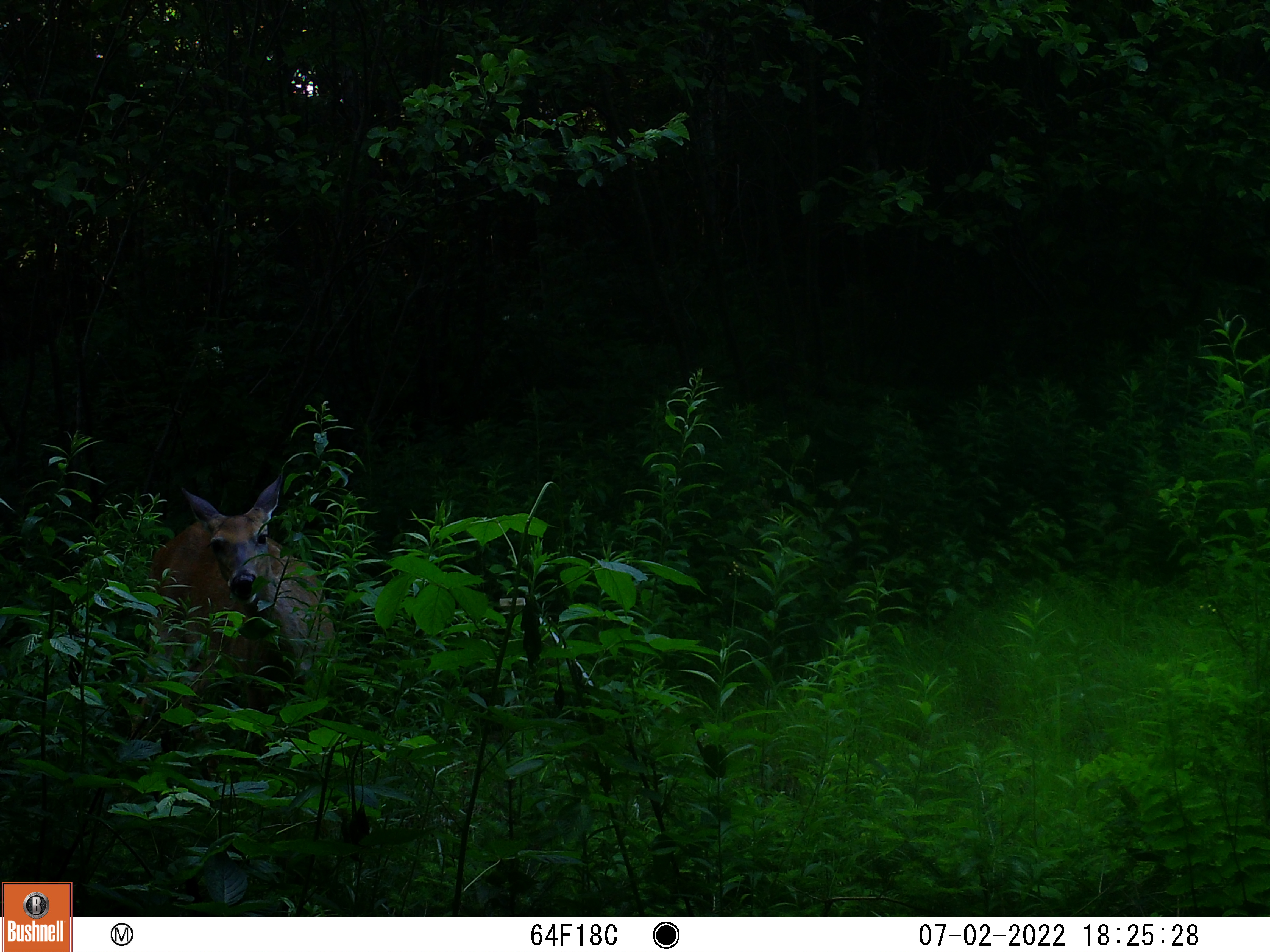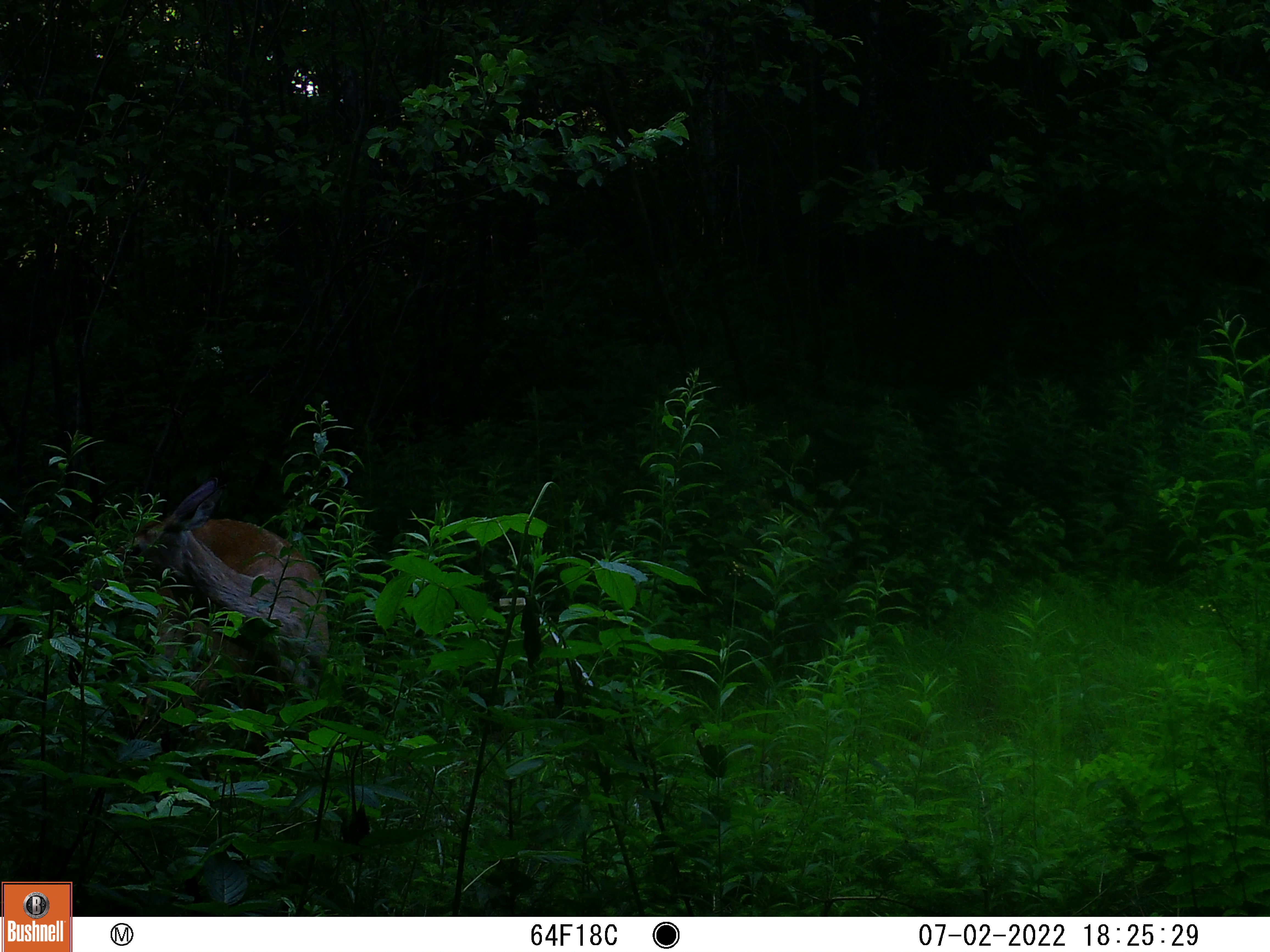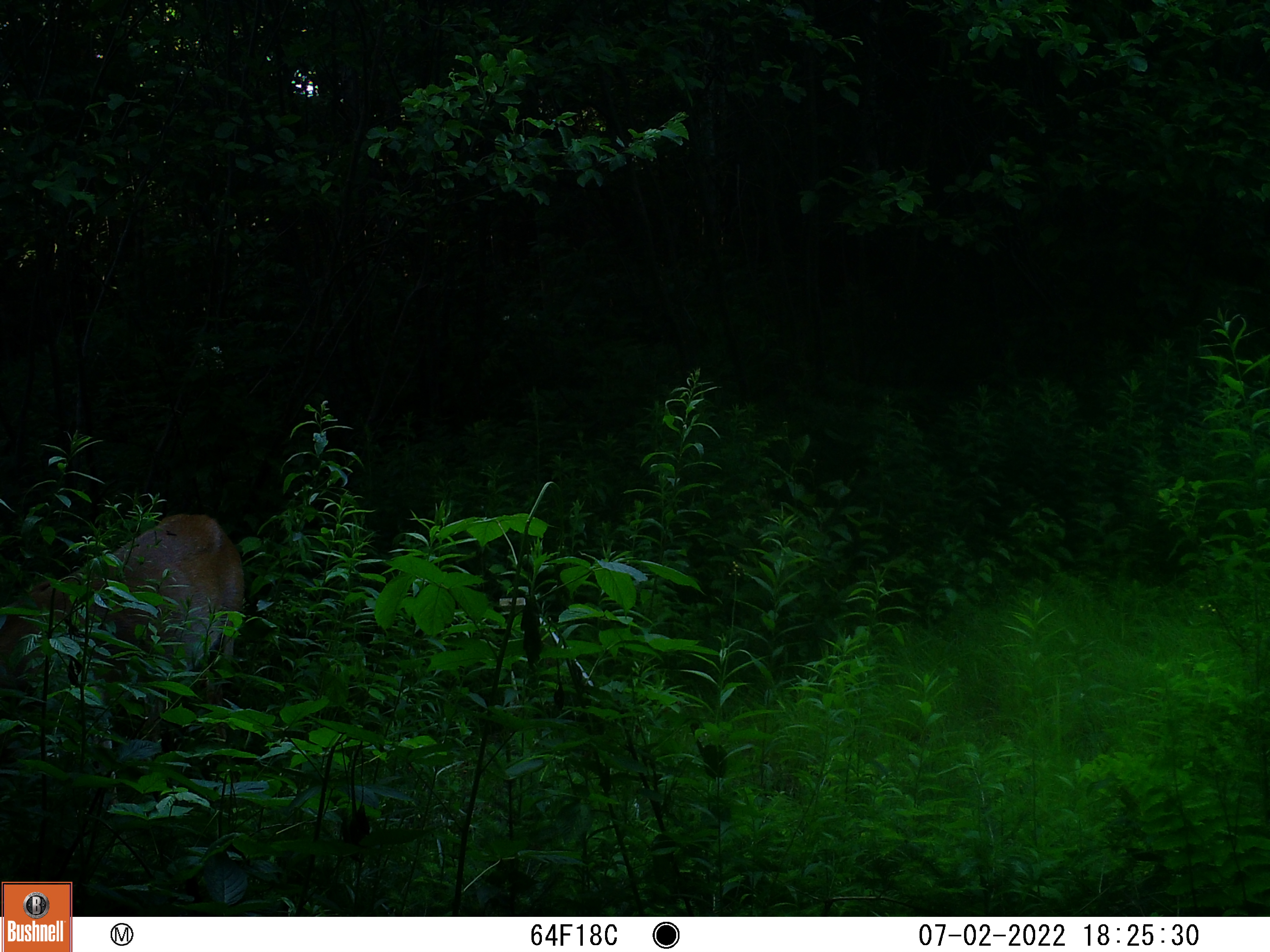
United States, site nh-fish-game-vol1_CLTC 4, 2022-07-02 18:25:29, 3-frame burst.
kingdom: Animalia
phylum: Chordata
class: Mammalia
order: Artiodactyla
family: Cervidae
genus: Odocoileus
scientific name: Odocoileus virginianus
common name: white-tailed deer